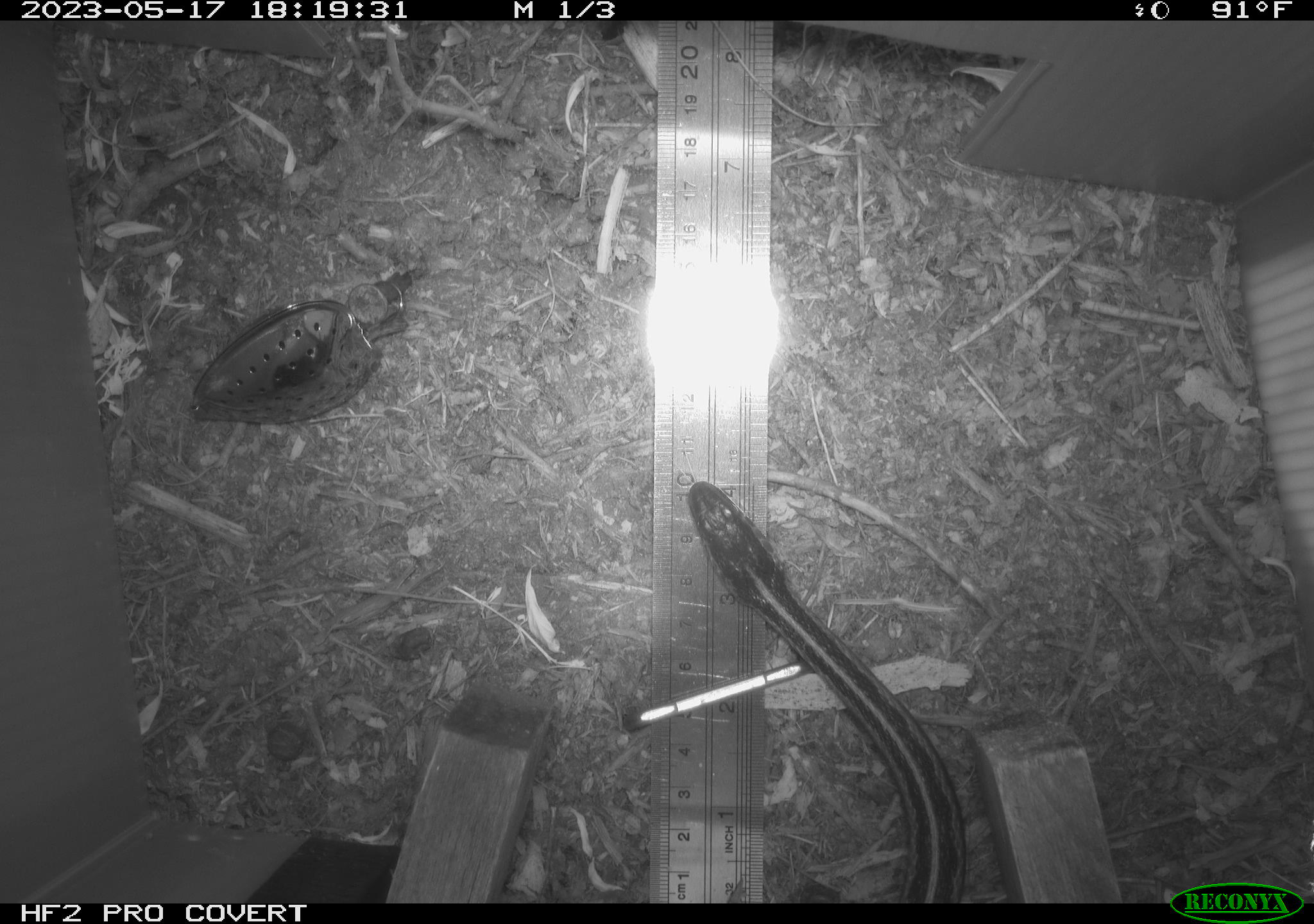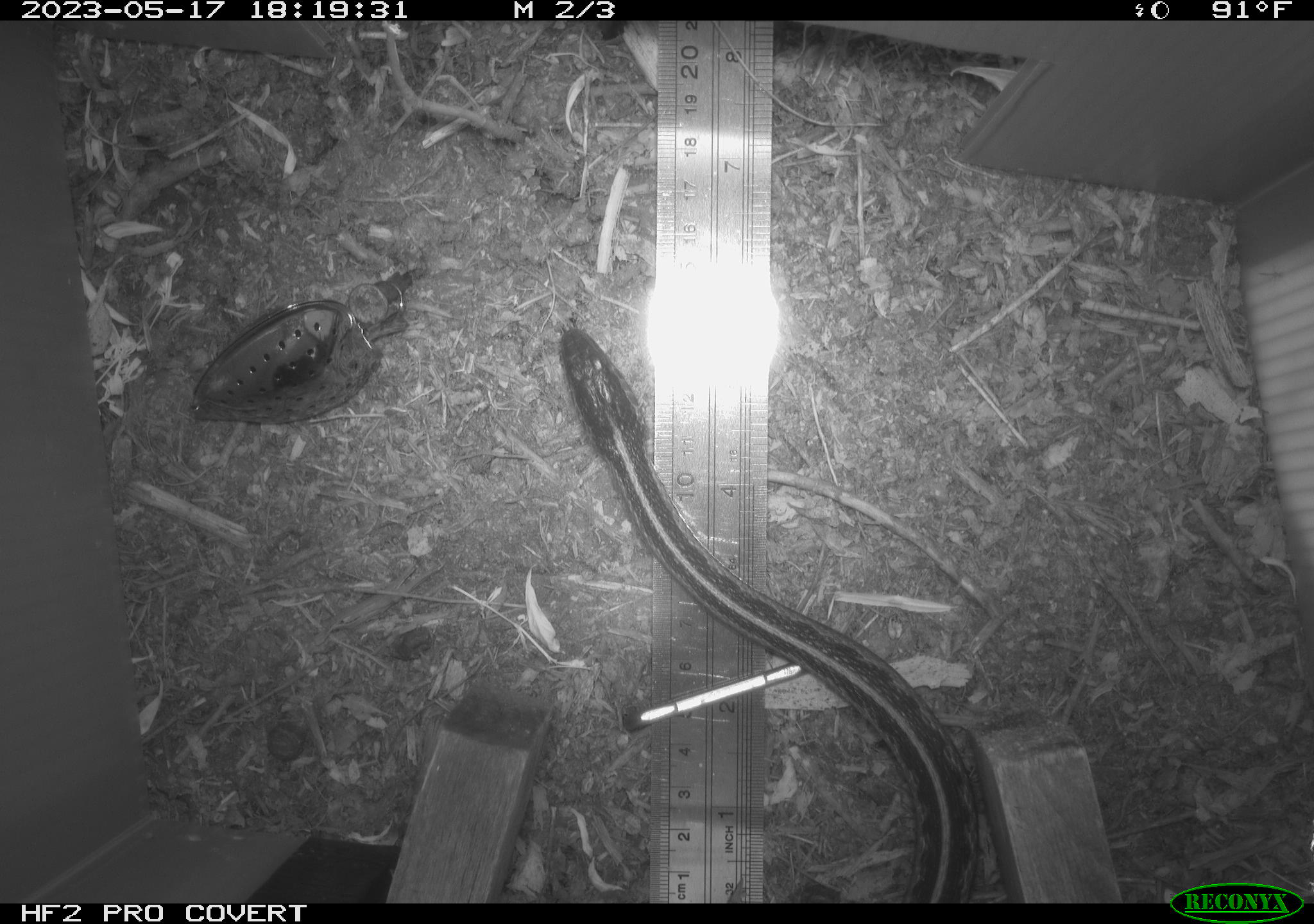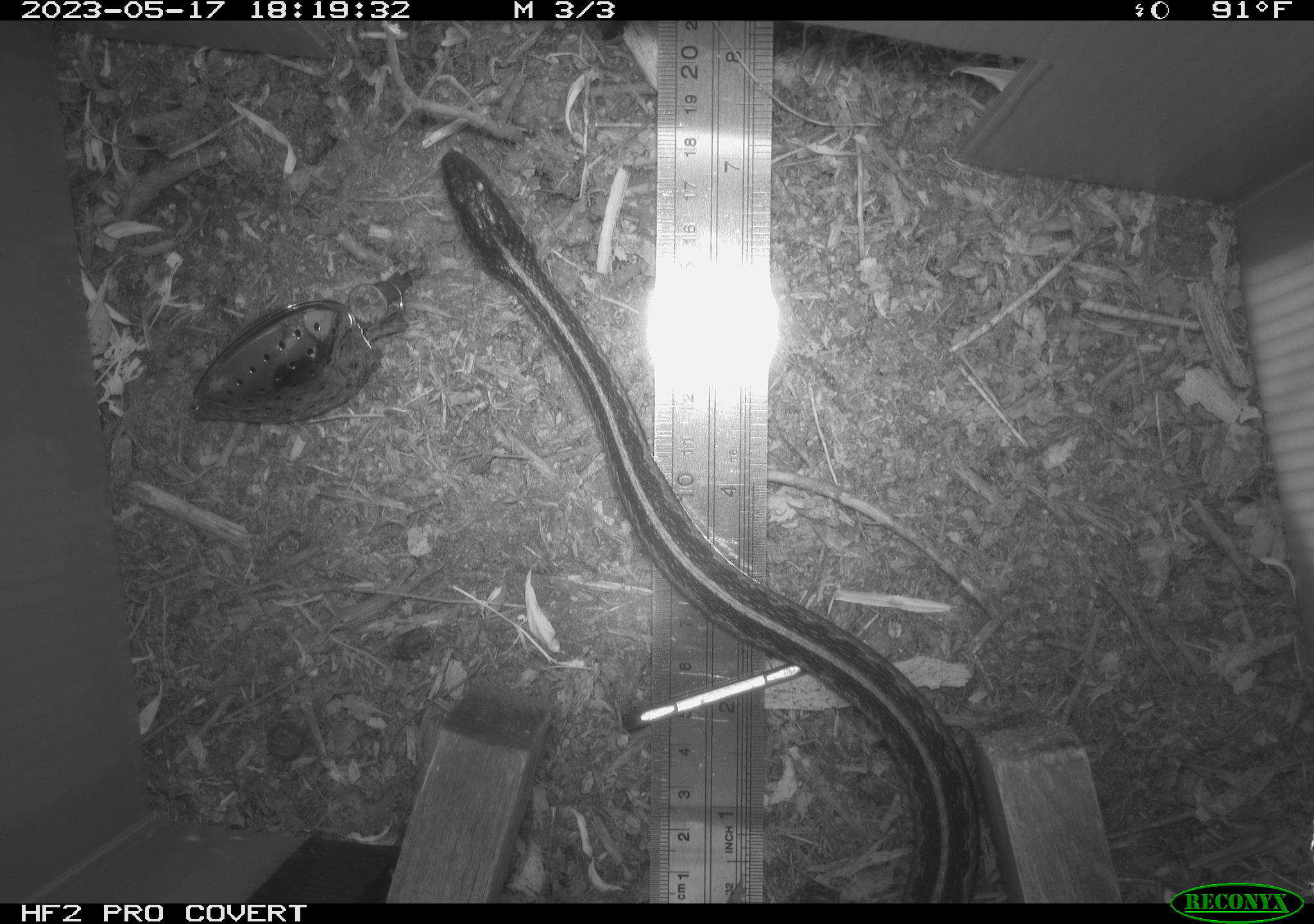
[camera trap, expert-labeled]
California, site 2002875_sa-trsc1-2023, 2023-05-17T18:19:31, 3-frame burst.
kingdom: Animalia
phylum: Chordata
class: Reptilia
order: Squamata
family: Colubridae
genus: Thamnophis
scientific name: Thamnophis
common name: american gartersnakes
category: thamnophis species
Thamnophis species (american gartersnakes) (Thamnophis).